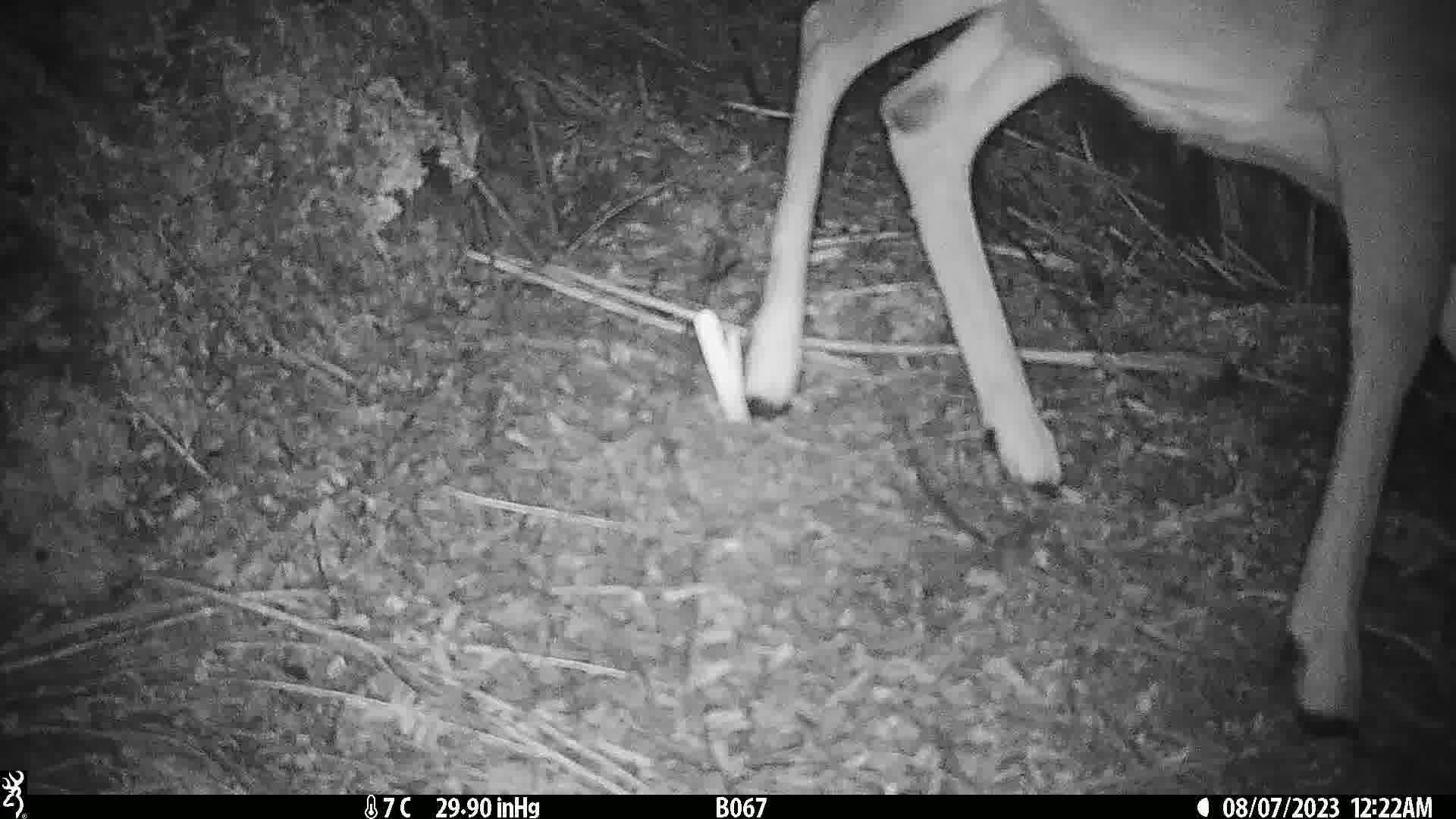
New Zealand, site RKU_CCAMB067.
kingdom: Animalia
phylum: Chordata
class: Mammalia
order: Artiodactyla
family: Cervidae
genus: Odocoileus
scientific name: Odocoileus virginianus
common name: white-tailed deer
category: white tailed deer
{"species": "white tailed deer (white-tailed deer) (Odocoileus virginianus)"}